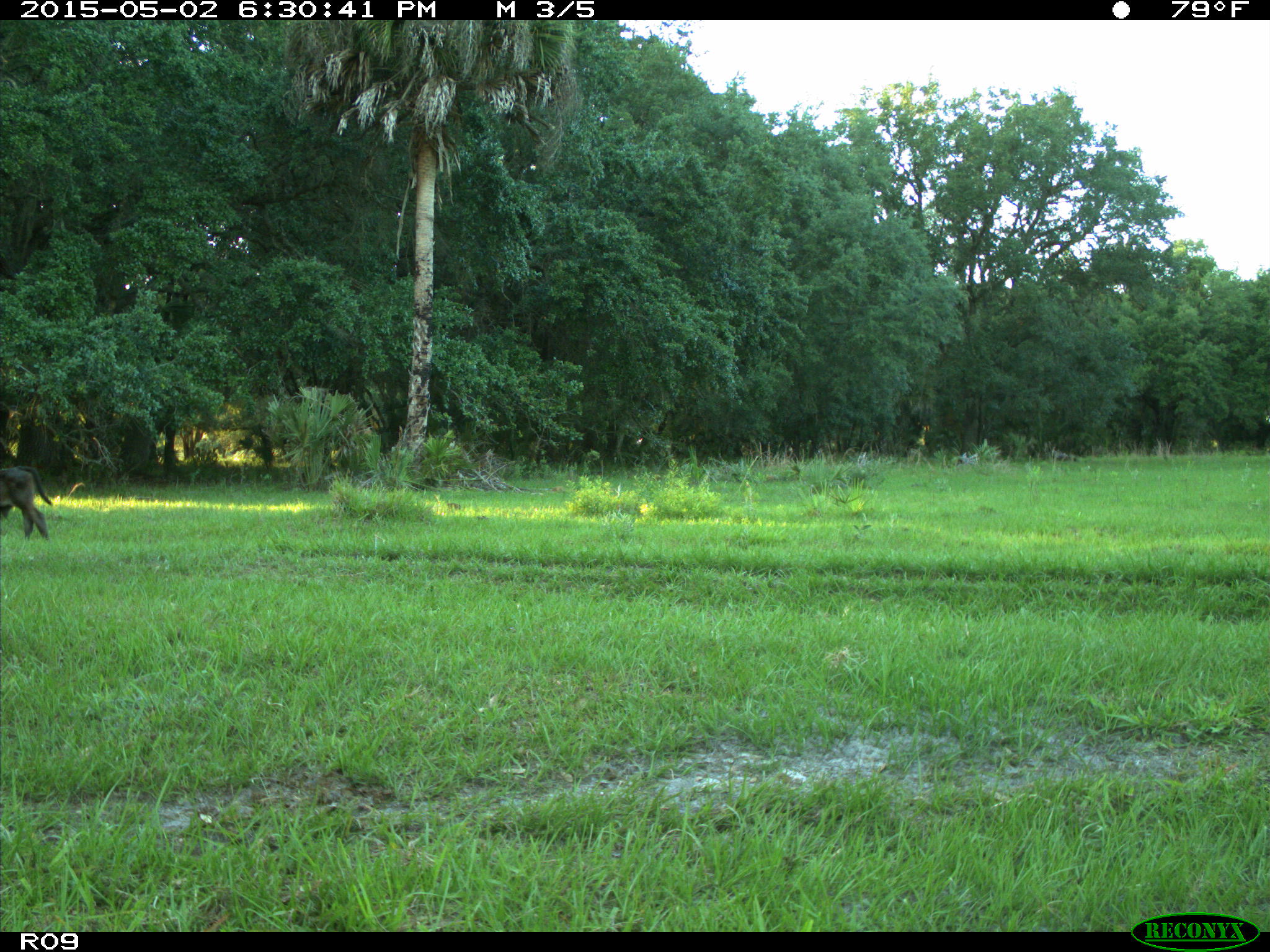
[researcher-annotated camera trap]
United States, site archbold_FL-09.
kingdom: Animalia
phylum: Chordata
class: Mammalia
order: Artiodactyla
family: Bovidae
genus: Bos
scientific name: Bos taurus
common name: domestic cow